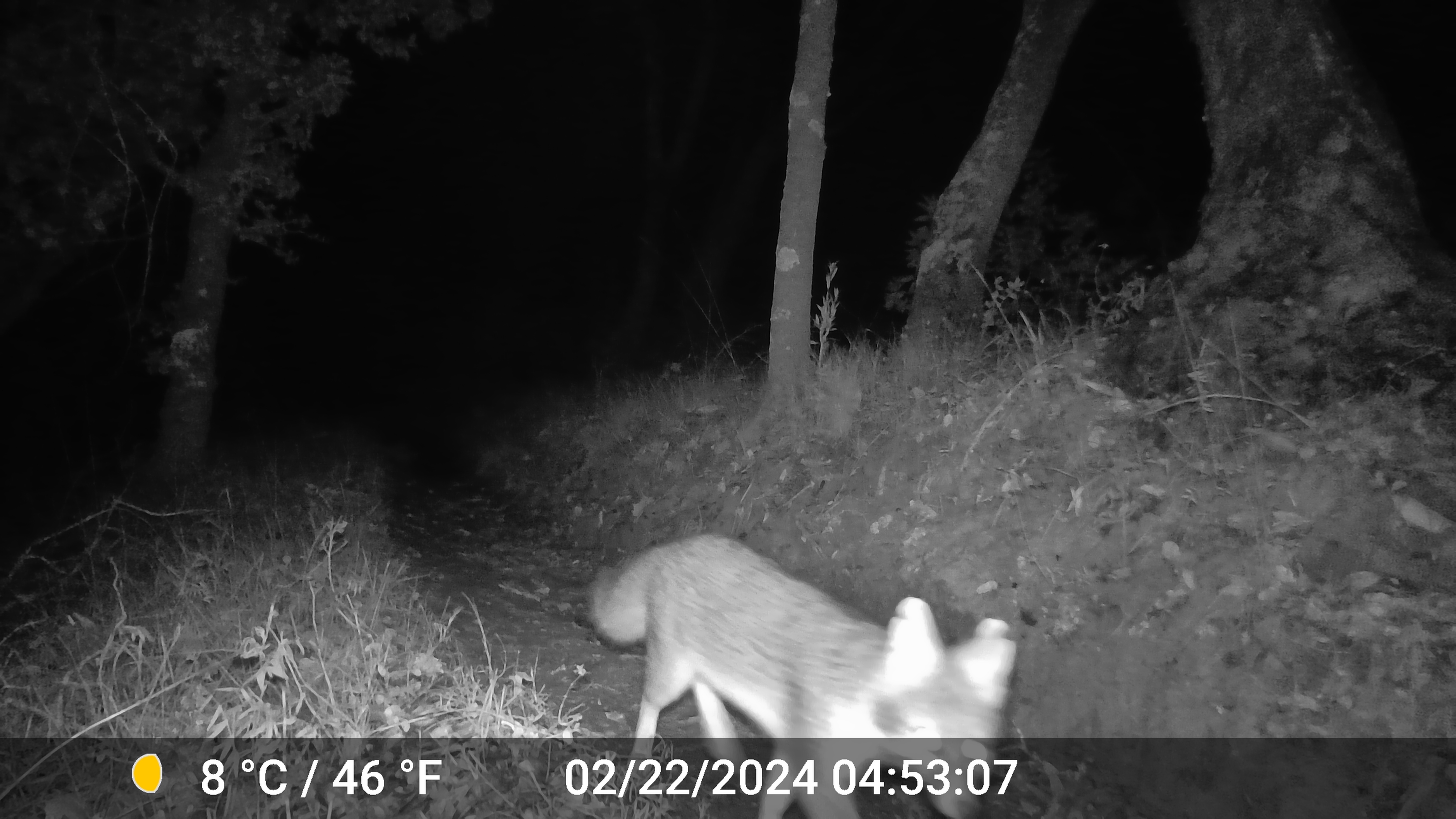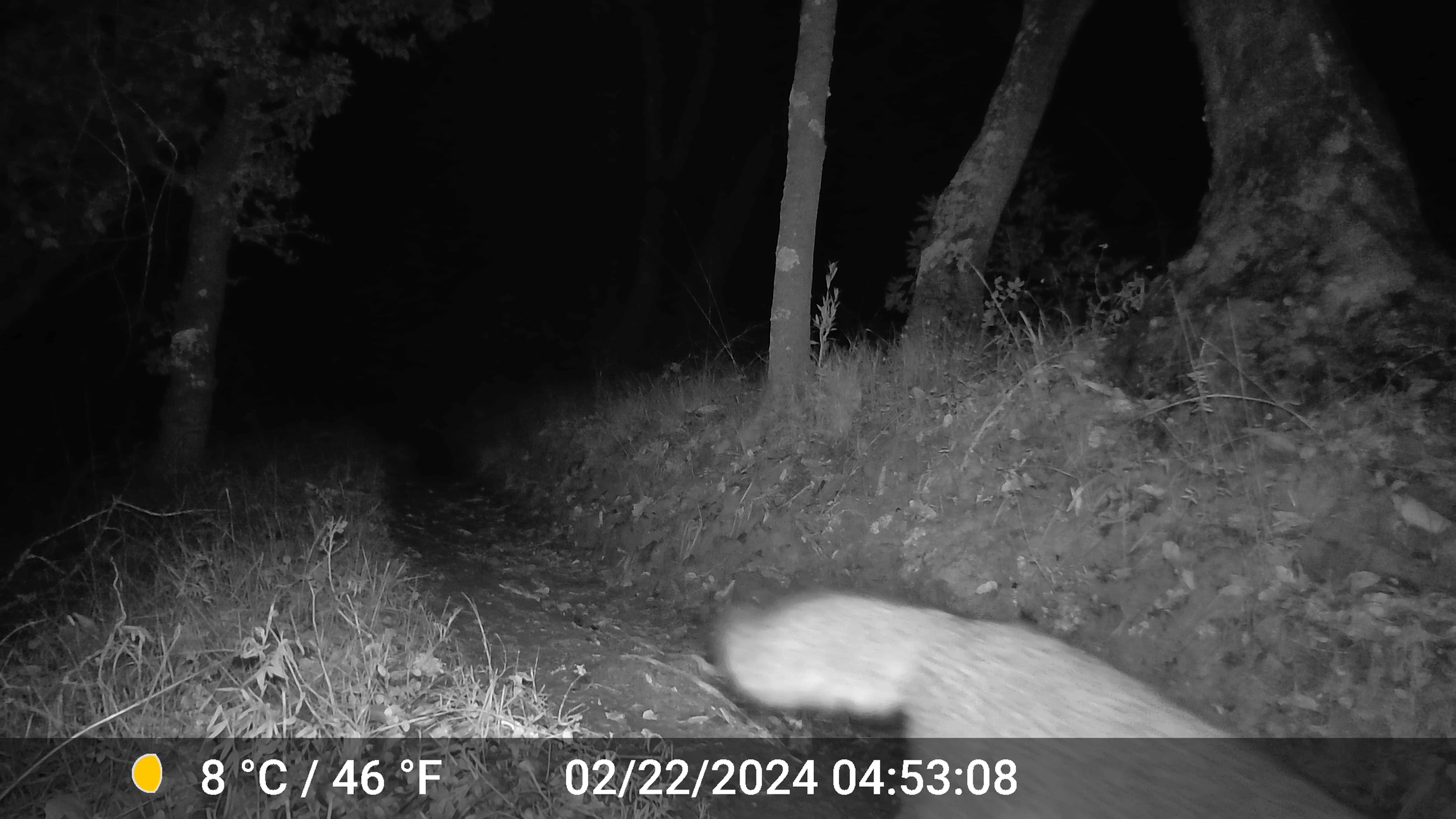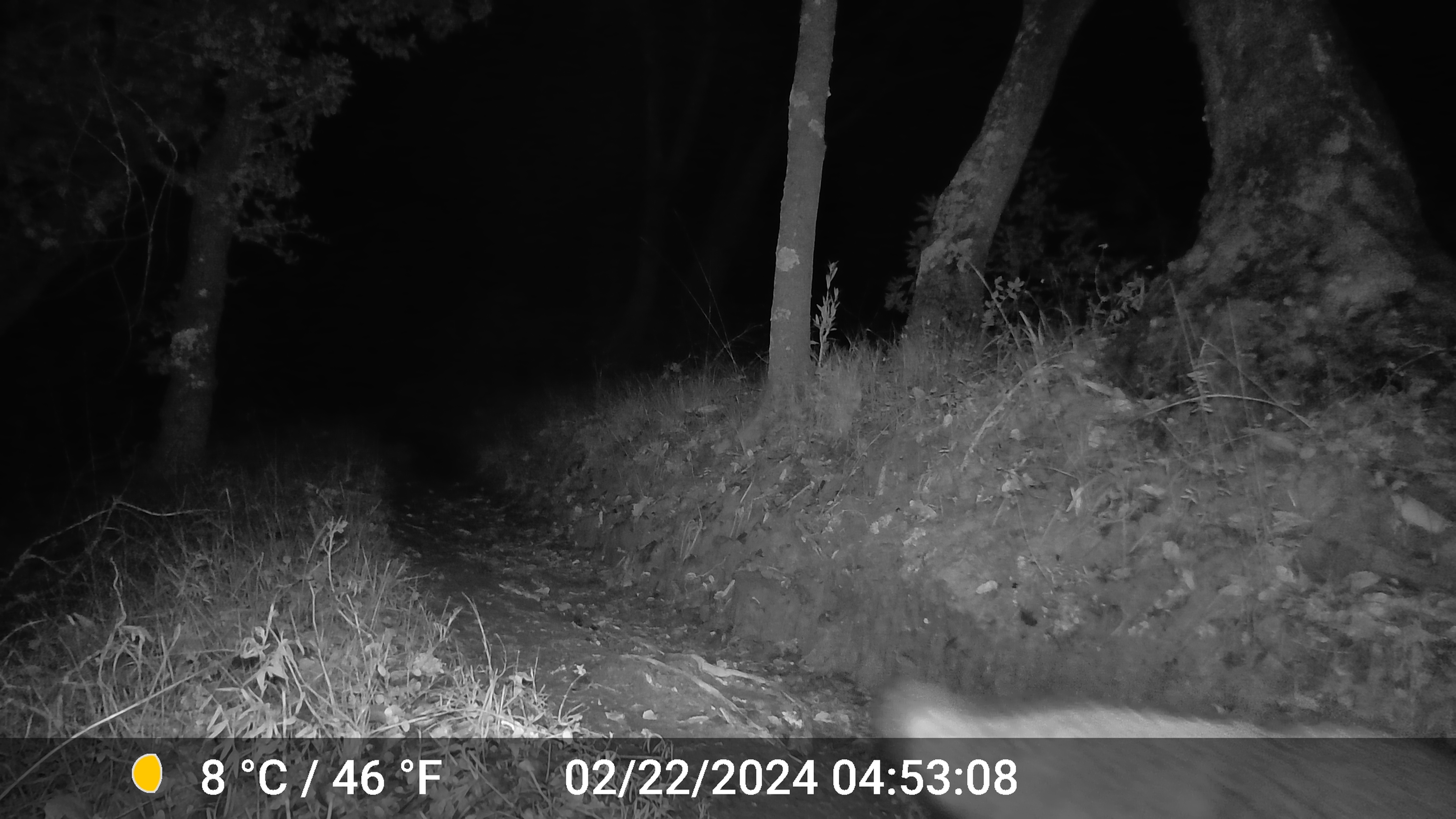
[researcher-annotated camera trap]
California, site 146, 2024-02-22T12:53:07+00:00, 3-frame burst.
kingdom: Animalia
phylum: Chordata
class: Mammalia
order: Carnivora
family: Canidae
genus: Urocyon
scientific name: Urocyon cinereoargenteus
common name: gray fox